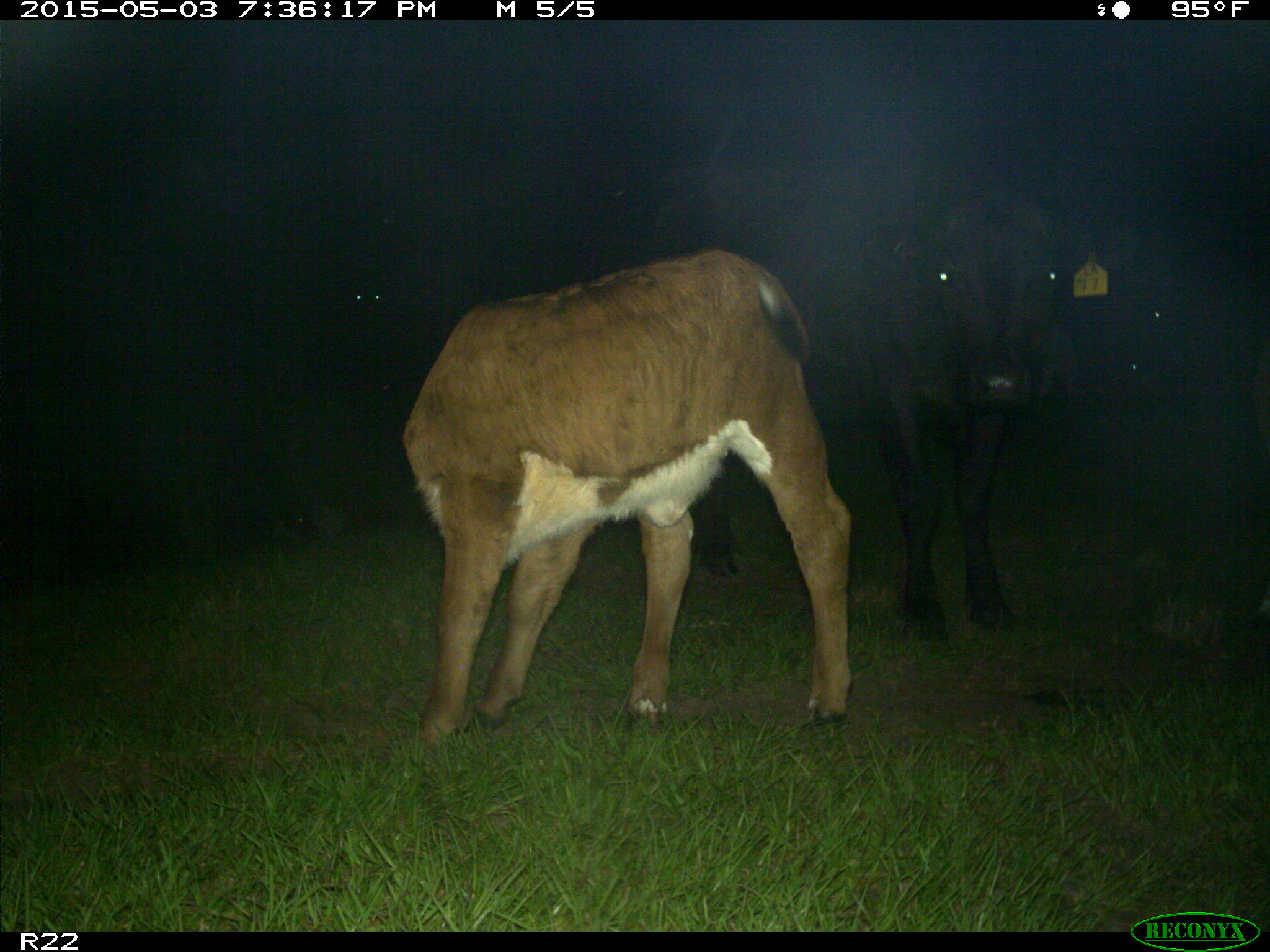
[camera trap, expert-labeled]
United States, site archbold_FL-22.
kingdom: Animalia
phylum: Chordata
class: Mammalia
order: Artiodactyla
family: Bovidae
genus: Bos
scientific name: Bos taurus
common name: domestic cow